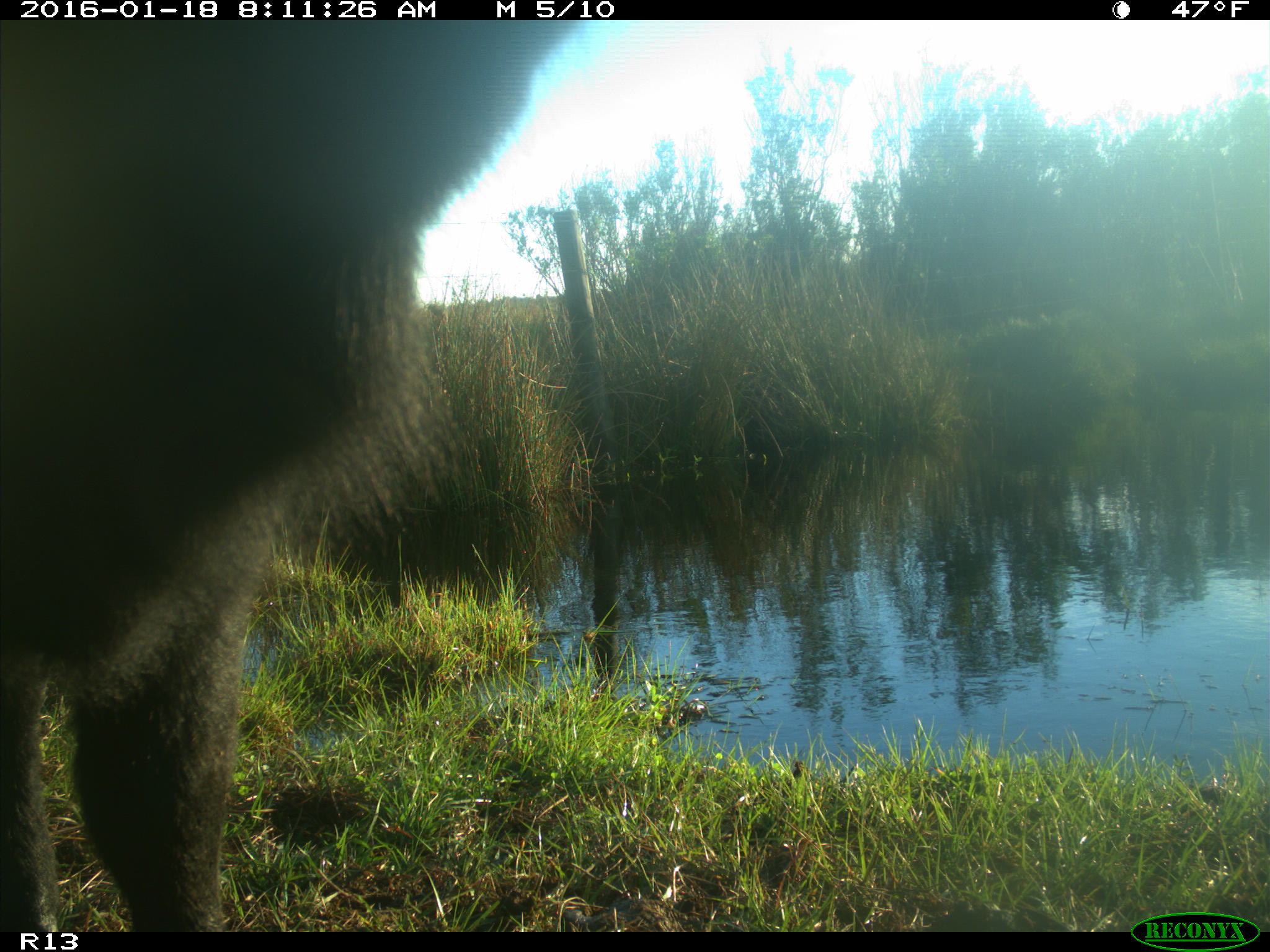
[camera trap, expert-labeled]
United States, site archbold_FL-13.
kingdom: Animalia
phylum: Chordata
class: Mammalia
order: Artiodactyla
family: Bovidae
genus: Bos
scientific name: Bos taurus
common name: domestic cow